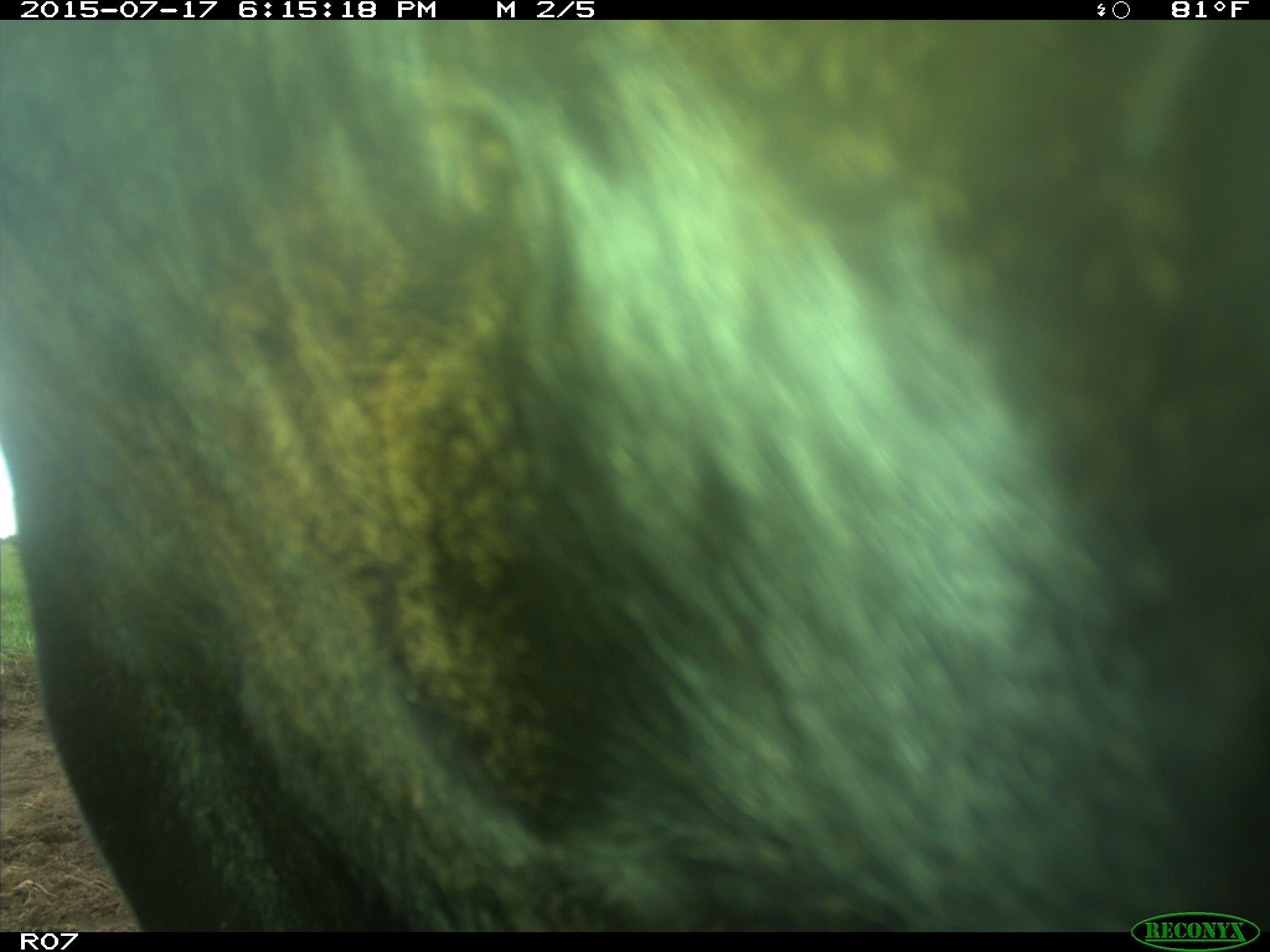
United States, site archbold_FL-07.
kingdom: Animalia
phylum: Chordata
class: Mammalia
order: Artiodactyla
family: Bovidae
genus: Bos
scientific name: Bos taurus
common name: domestic cow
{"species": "Bos taurus (domestic cow)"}